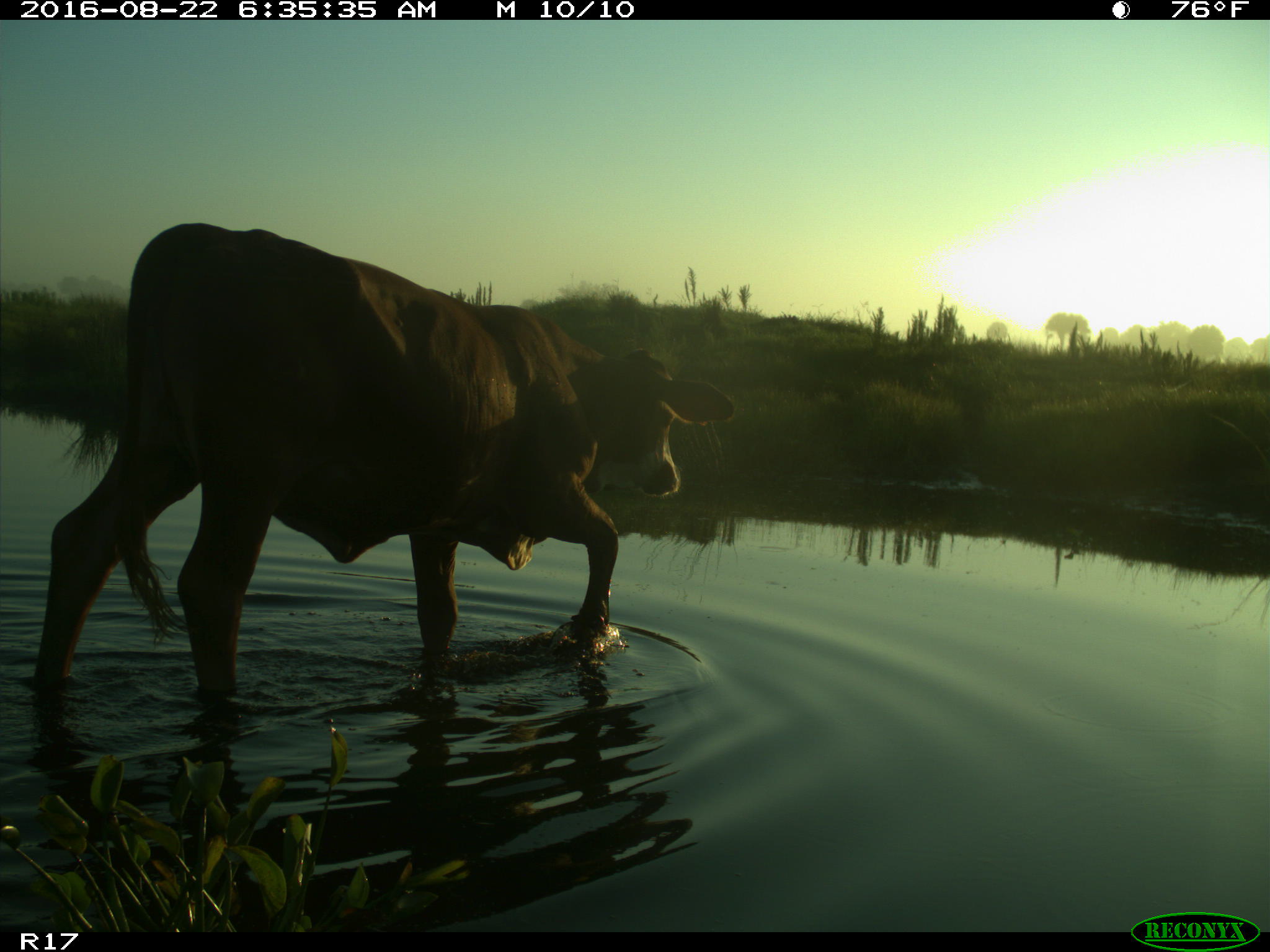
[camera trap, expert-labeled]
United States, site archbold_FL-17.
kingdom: Animalia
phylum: Chordata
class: Mammalia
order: Artiodactyla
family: Bovidae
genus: Bos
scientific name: Bos taurus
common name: domestic cow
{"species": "Bos taurus (domestic cow)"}